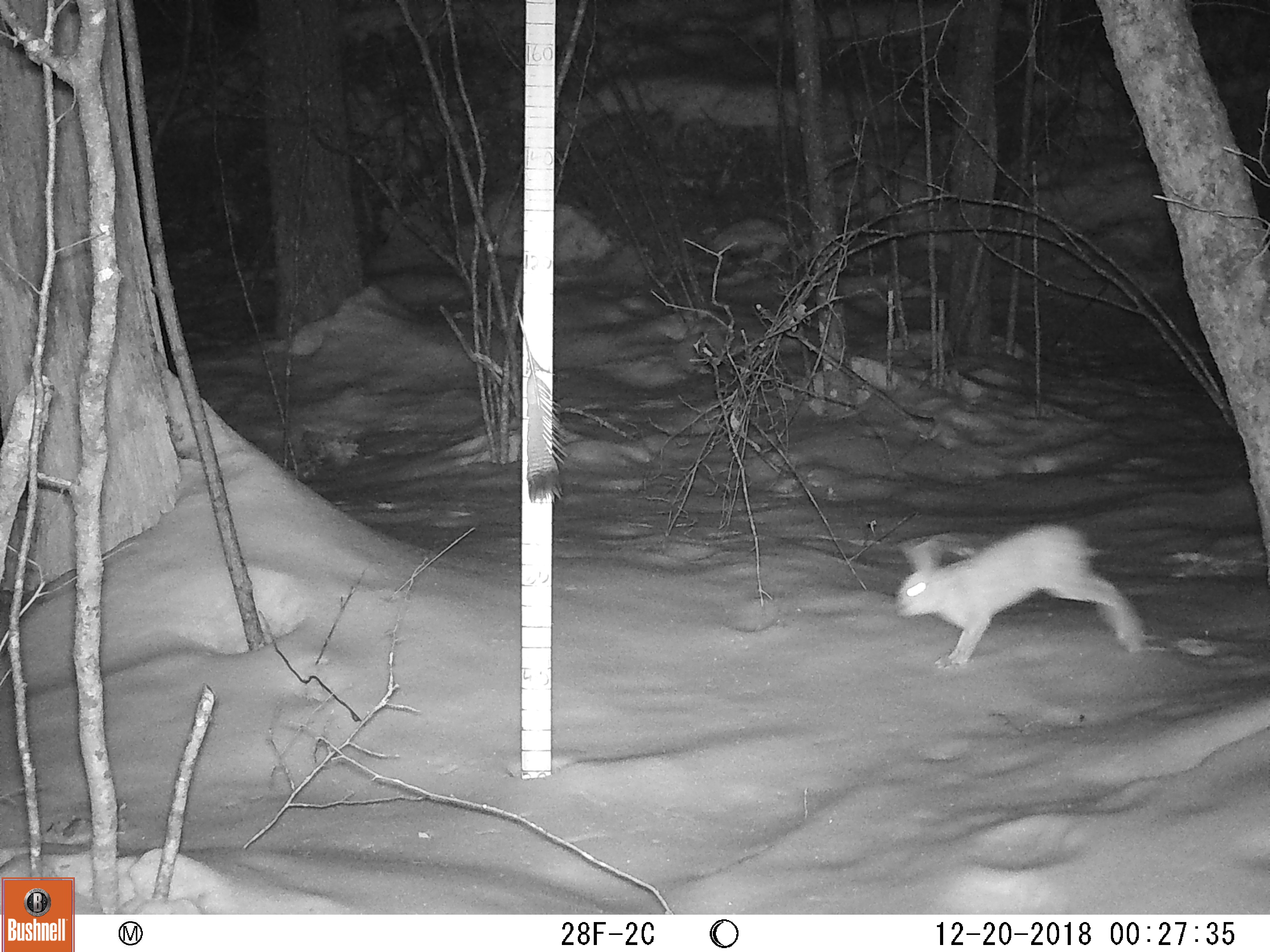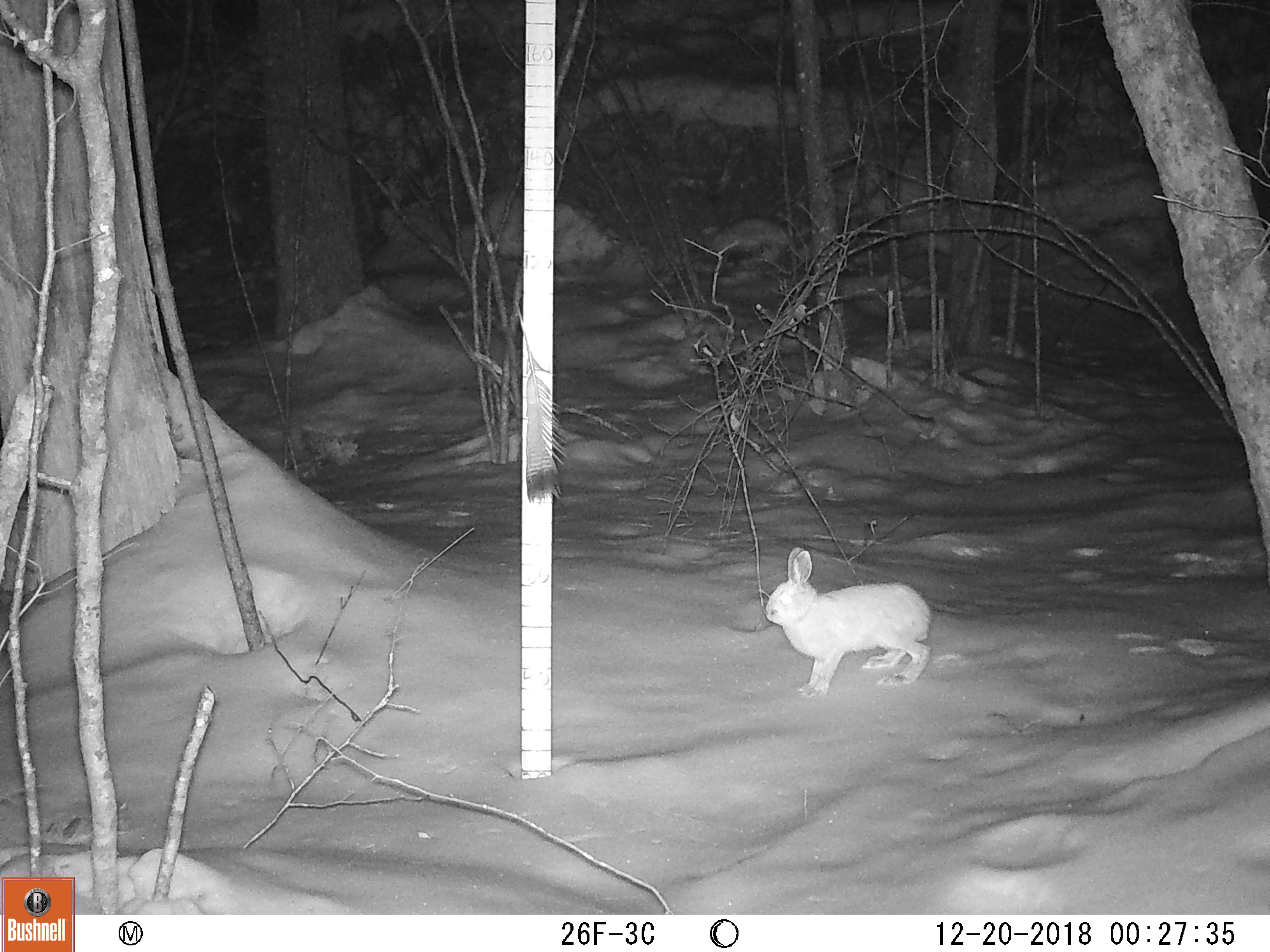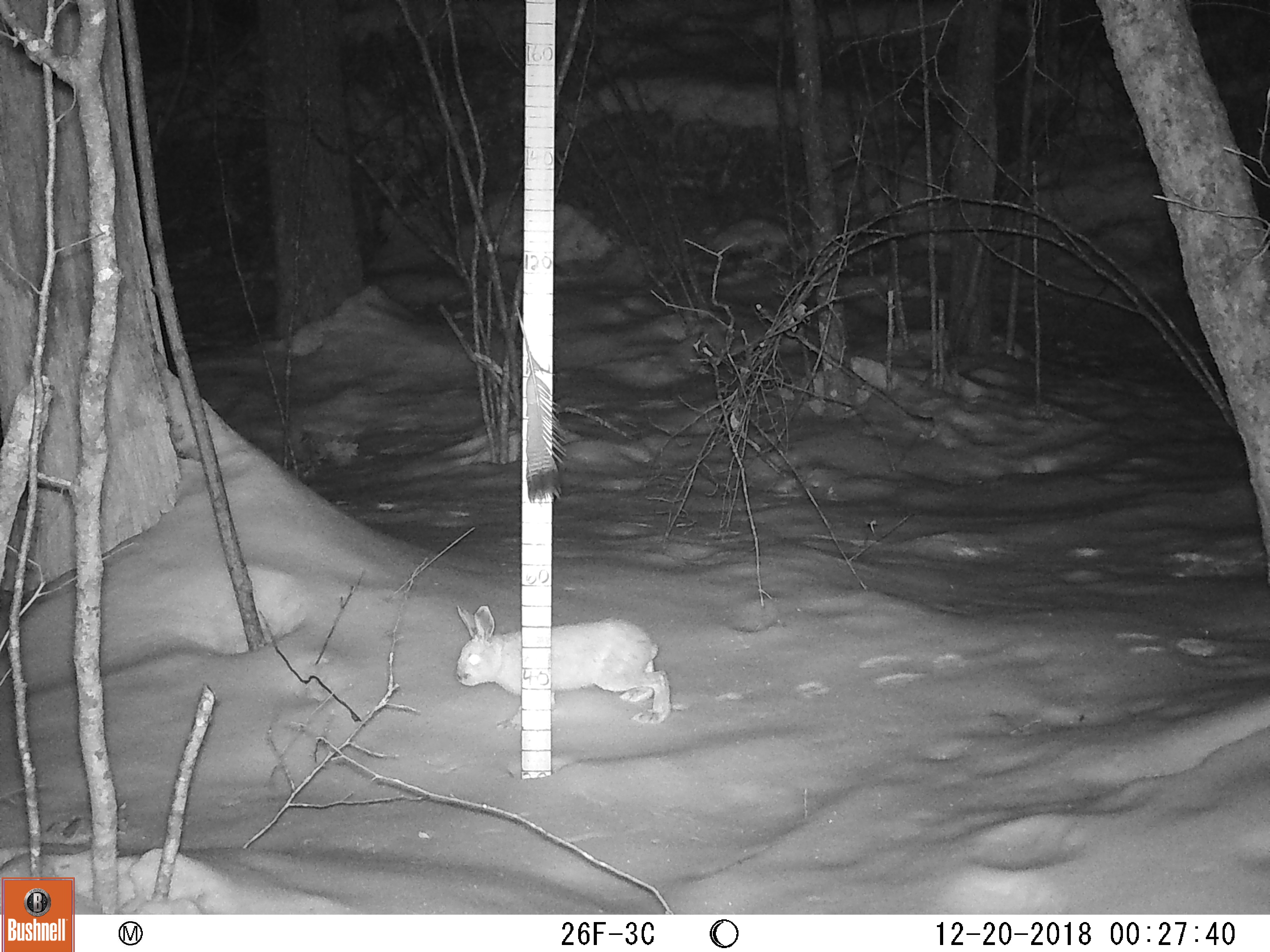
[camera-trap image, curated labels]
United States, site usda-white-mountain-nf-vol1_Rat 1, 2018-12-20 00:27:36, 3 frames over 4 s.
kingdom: Animalia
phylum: Chordata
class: Mammalia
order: Lagomorpha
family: Leporidae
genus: Lepus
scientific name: Lepus americanus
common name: snowshoe hare